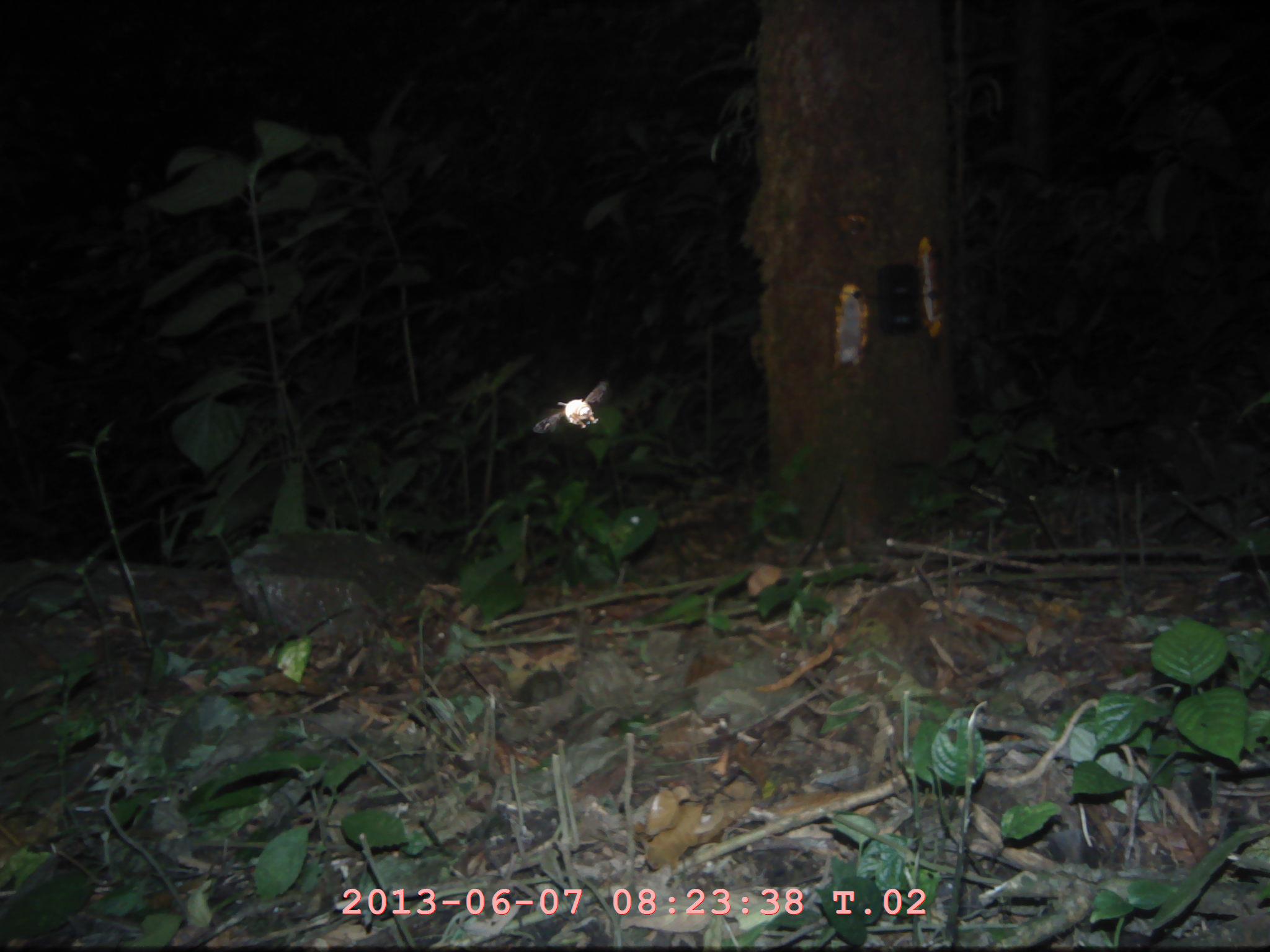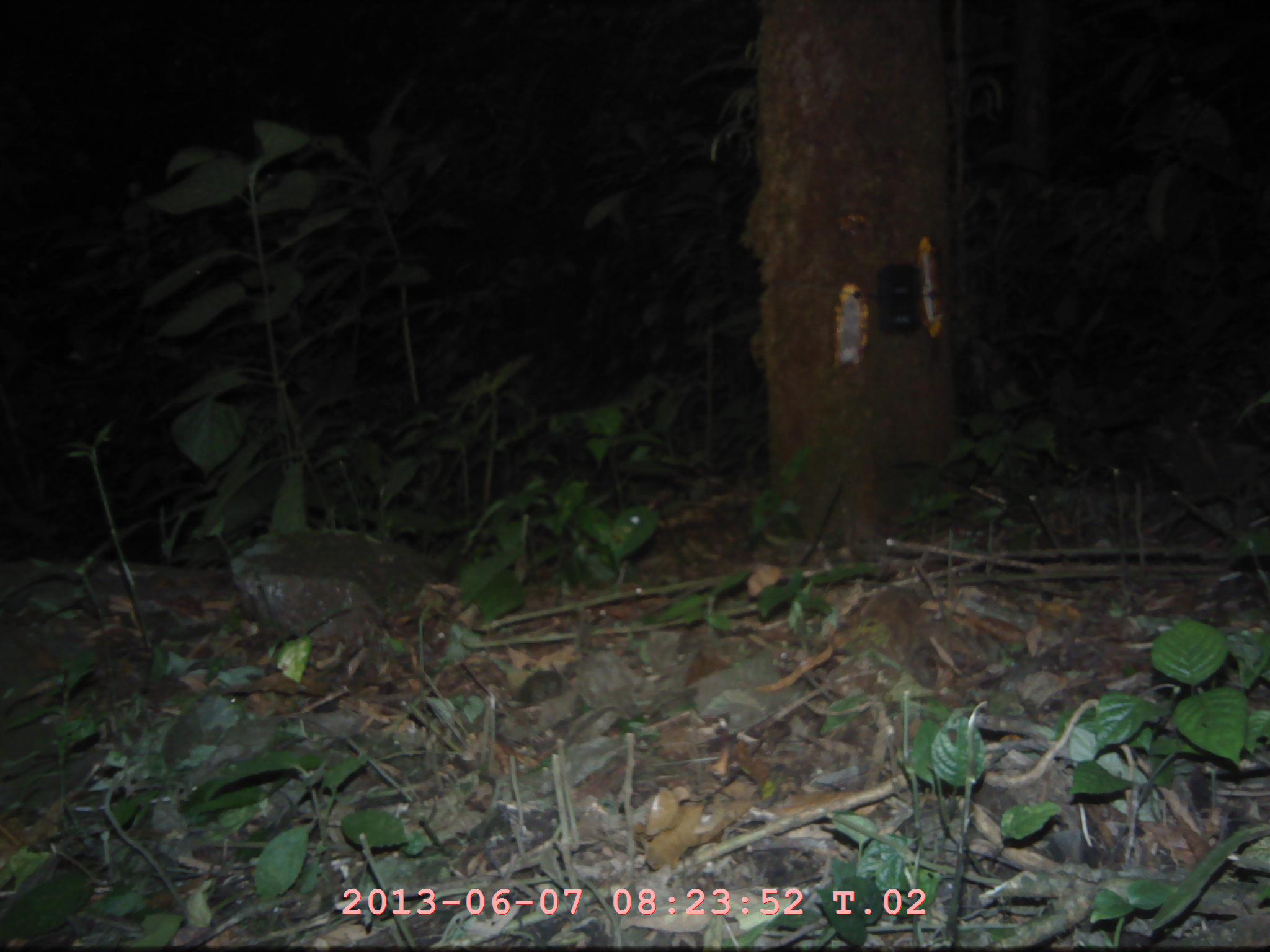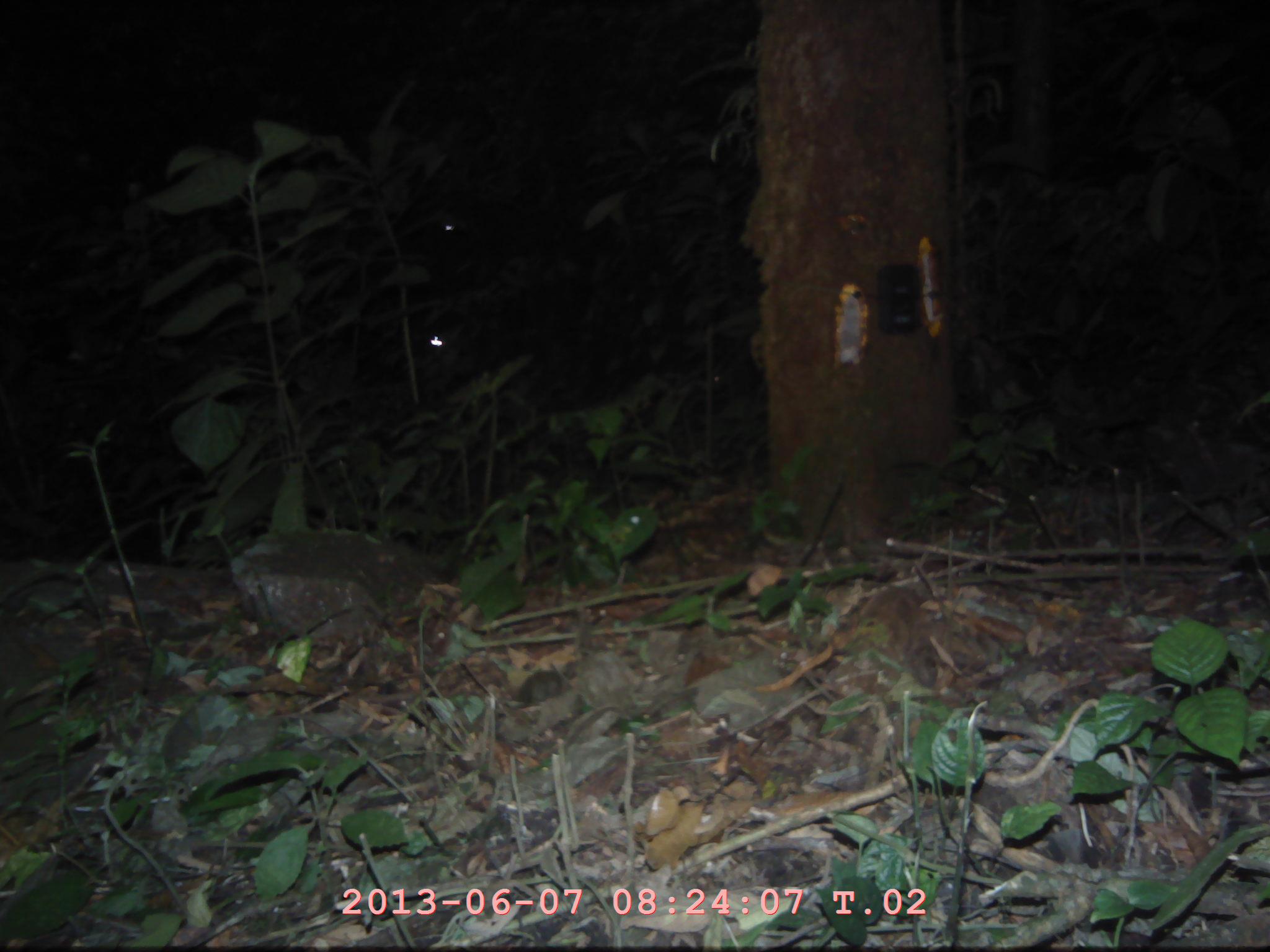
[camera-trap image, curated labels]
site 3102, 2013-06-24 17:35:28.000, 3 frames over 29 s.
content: unidentified animal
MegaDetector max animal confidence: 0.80